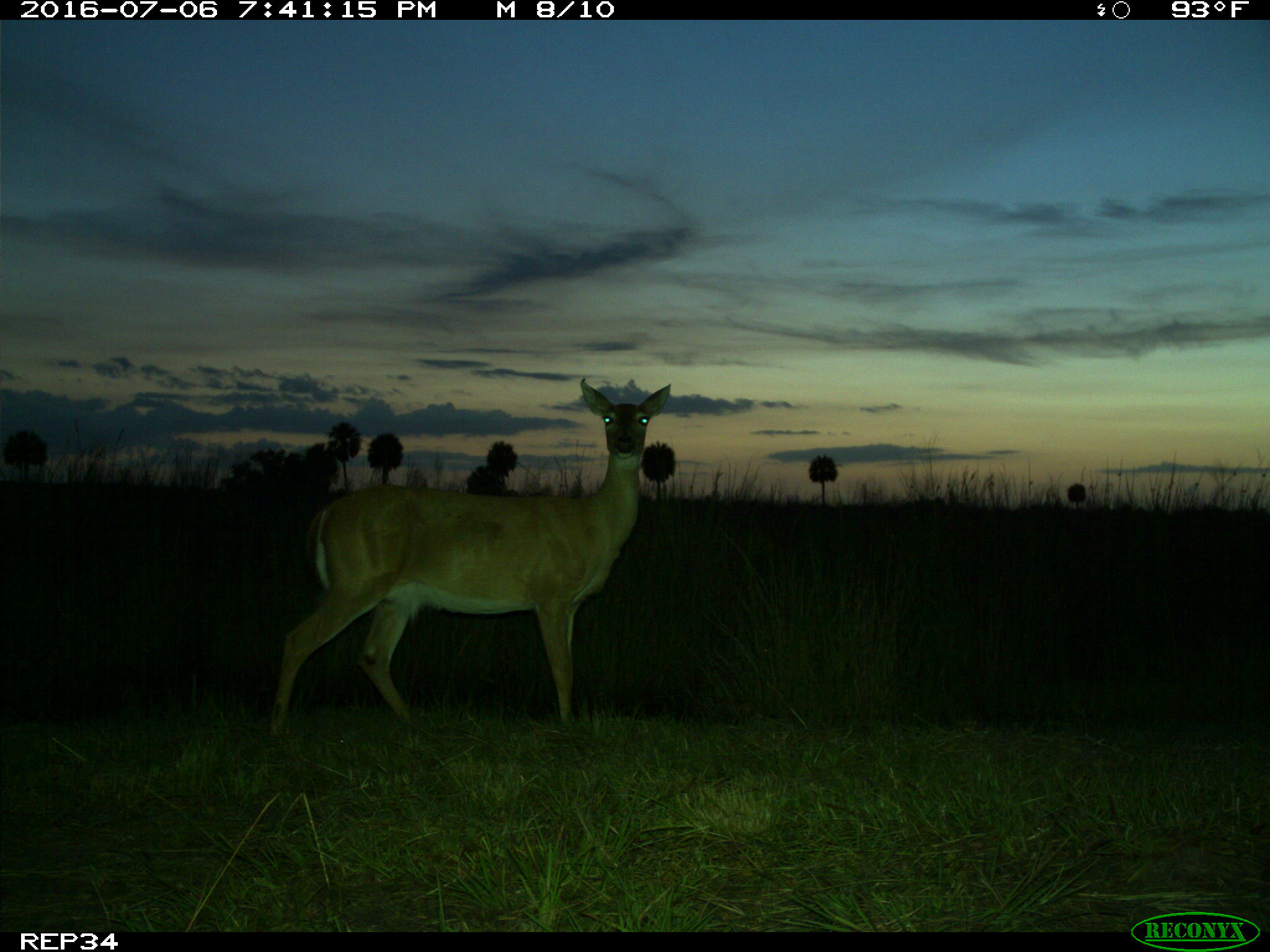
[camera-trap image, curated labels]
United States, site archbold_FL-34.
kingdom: Animalia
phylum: Chordata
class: Mammalia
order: Artiodactyla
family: Cervidae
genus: Odocoileus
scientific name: Odocoileus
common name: deer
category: unidentified deer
Unidentified deer (deer) (Odocoileus).